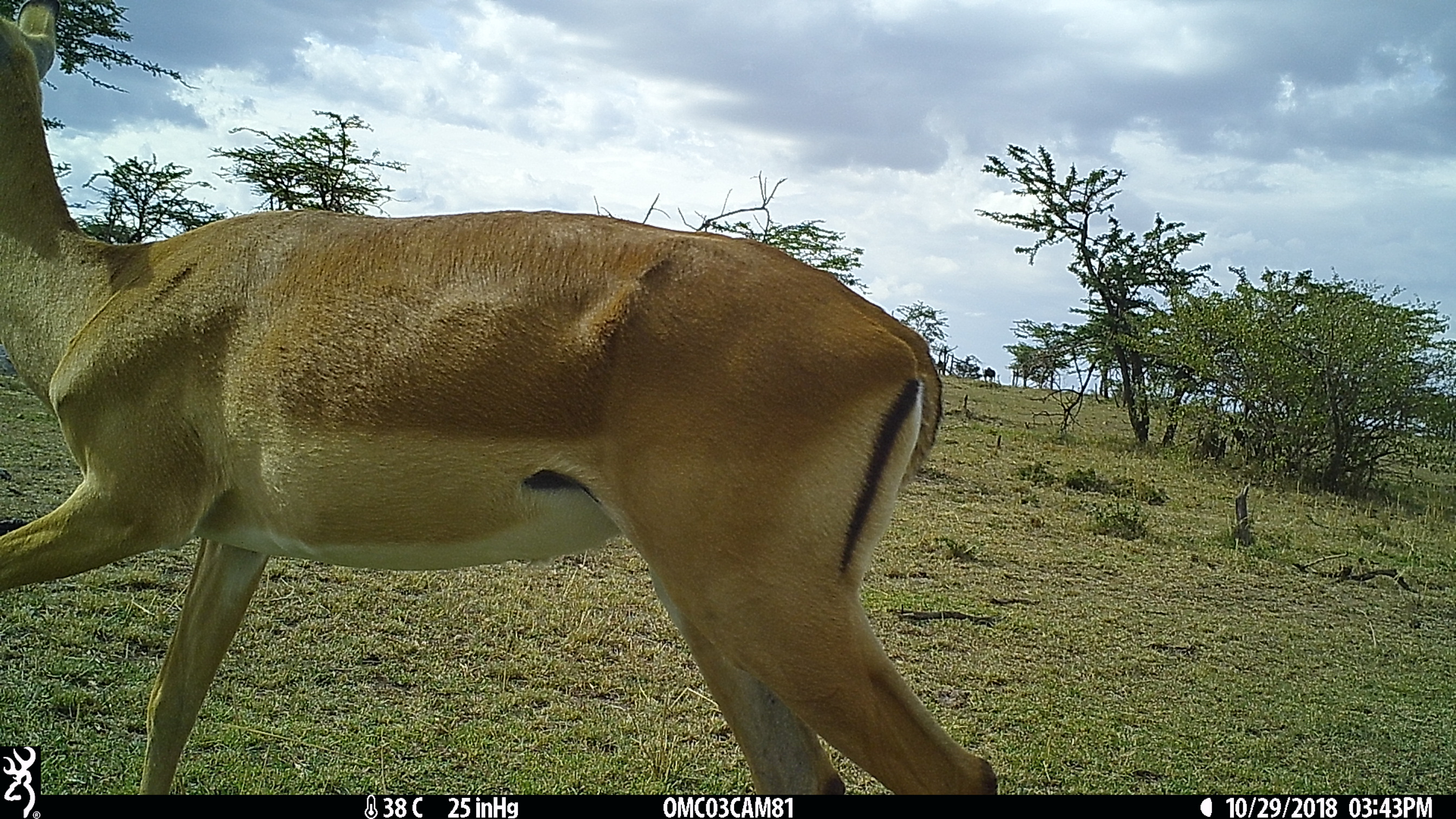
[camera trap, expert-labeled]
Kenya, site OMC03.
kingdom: Animalia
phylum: Chordata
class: Mammalia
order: Artiodactyla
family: Bovidae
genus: Aepyceros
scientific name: Aepyceros melampus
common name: impala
Impala (Aepyceros melampus).